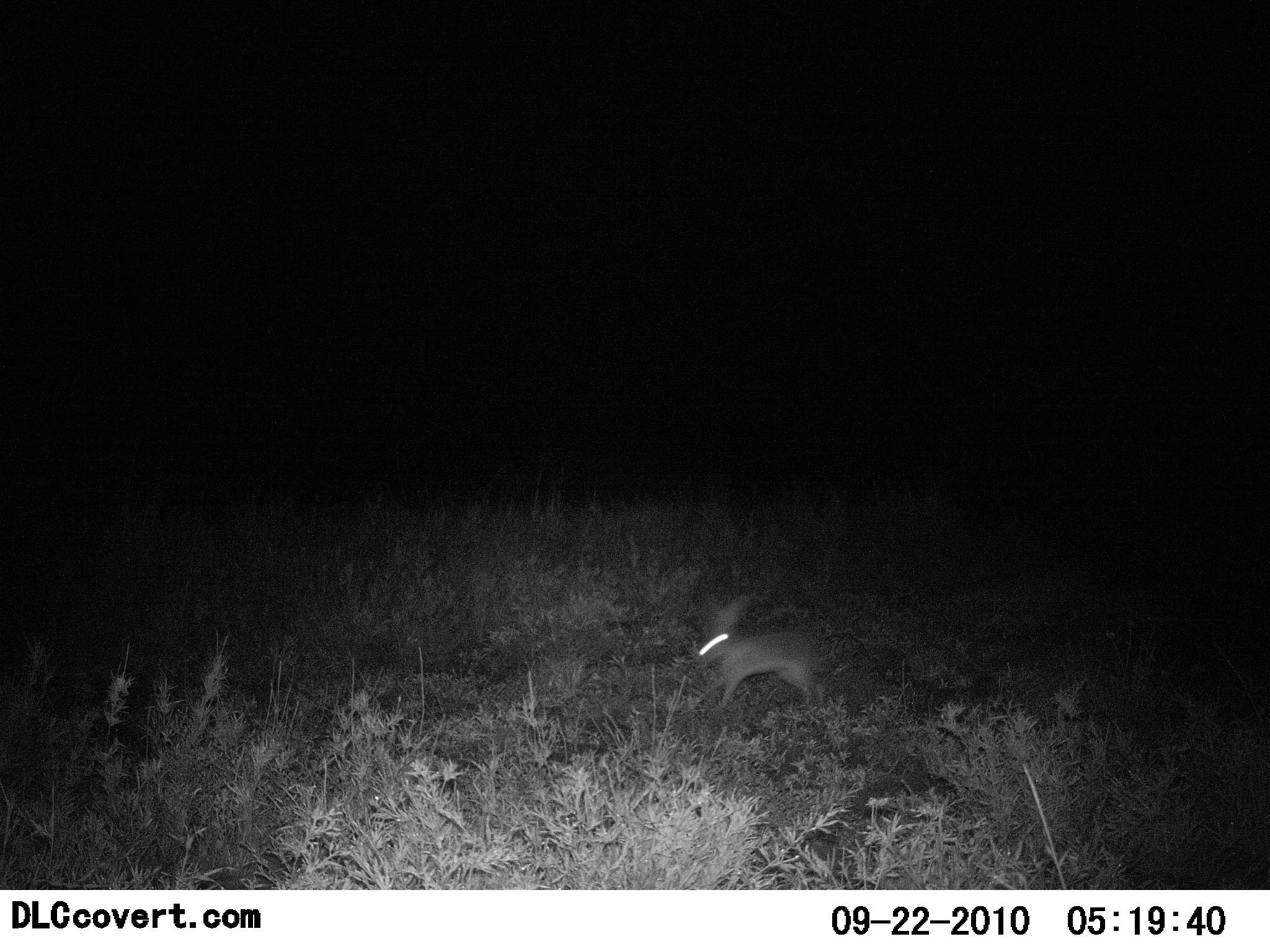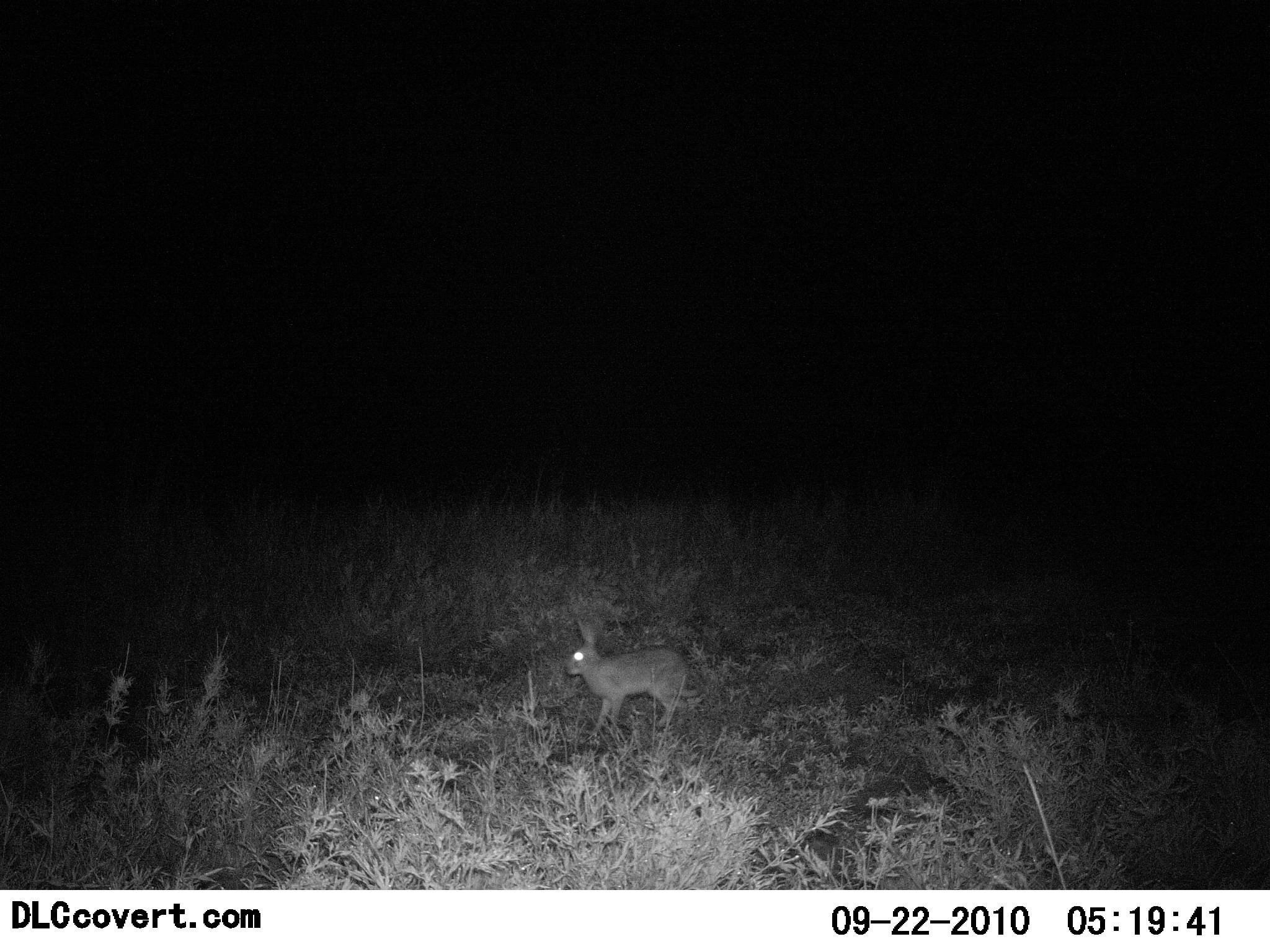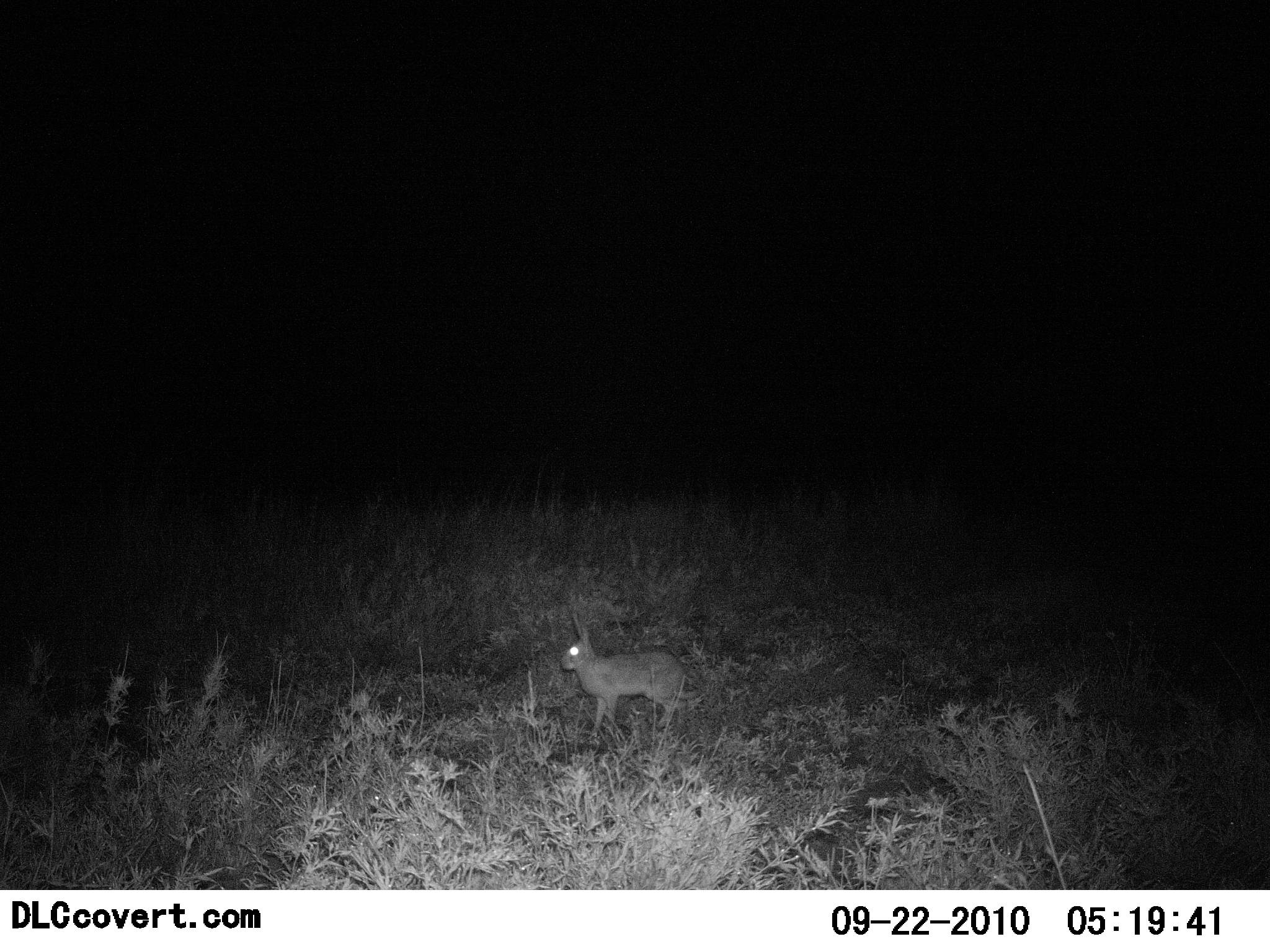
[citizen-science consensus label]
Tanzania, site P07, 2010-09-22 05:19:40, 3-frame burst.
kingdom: Animalia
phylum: Chordata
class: Mammalia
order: Lagomorpha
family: Leporidae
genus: Lepus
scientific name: Lepus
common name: hare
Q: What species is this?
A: Hare (Lepus).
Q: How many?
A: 1.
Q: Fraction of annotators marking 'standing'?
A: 25%.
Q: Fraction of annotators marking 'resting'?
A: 0%.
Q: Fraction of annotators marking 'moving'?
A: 75%.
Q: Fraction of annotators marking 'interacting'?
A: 0%.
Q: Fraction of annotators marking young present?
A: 0%.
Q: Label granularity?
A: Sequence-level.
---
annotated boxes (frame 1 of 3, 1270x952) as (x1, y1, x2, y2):
animal: (696, 598, 831, 716)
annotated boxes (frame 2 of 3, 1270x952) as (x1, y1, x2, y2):
animal: (563, 612, 694, 736)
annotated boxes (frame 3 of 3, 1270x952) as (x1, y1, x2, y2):
animal: (559, 607, 685, 732)